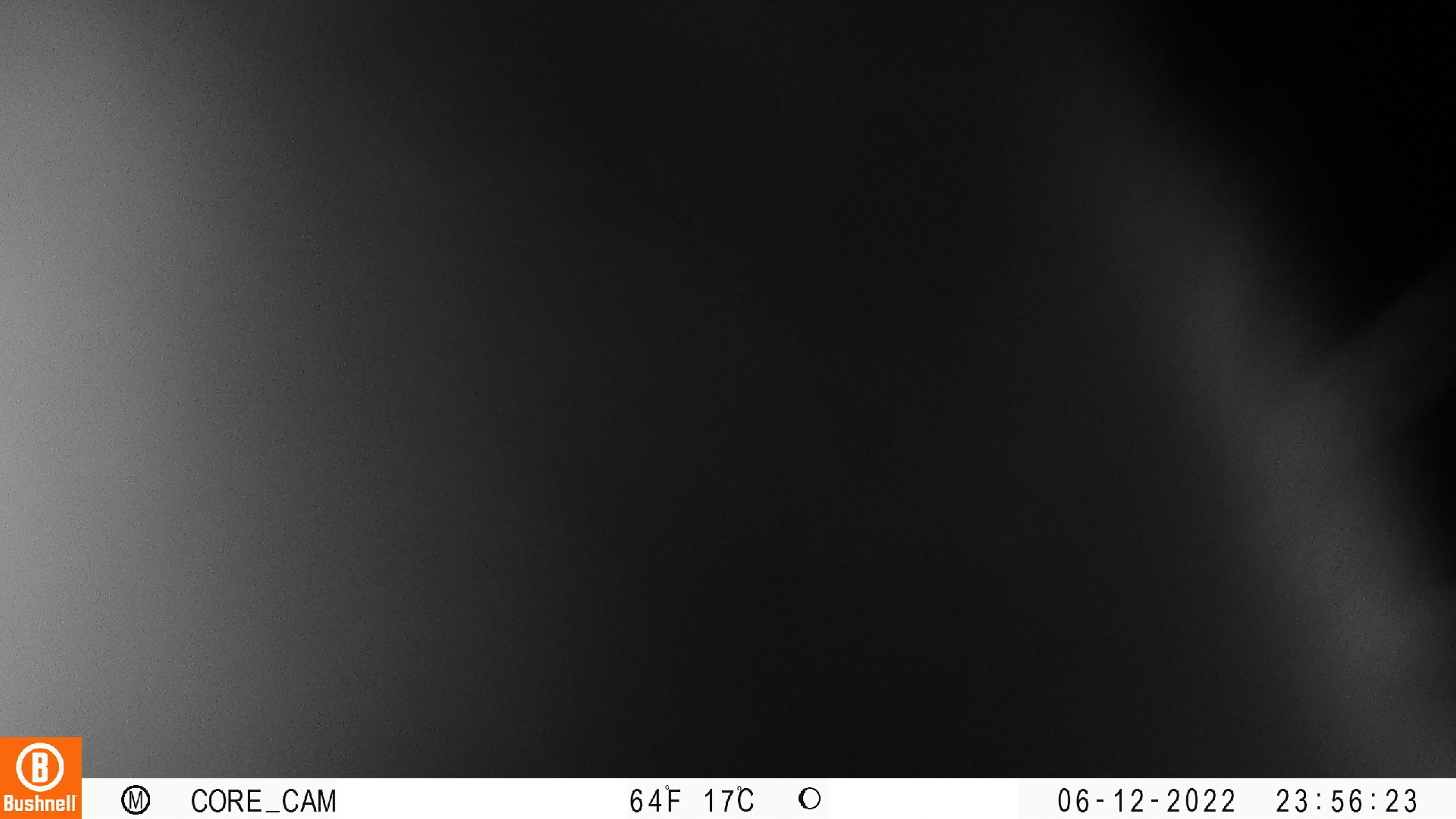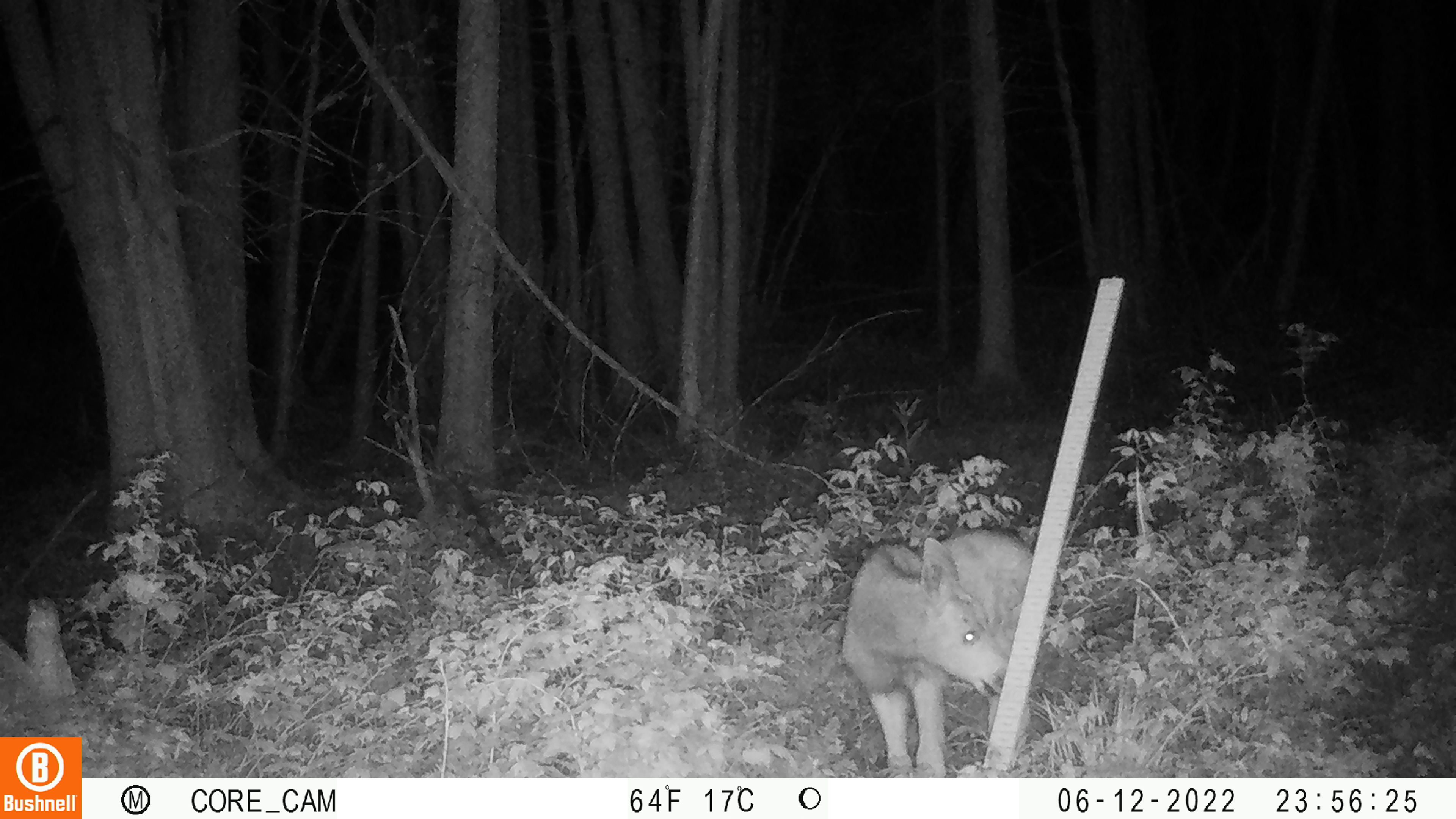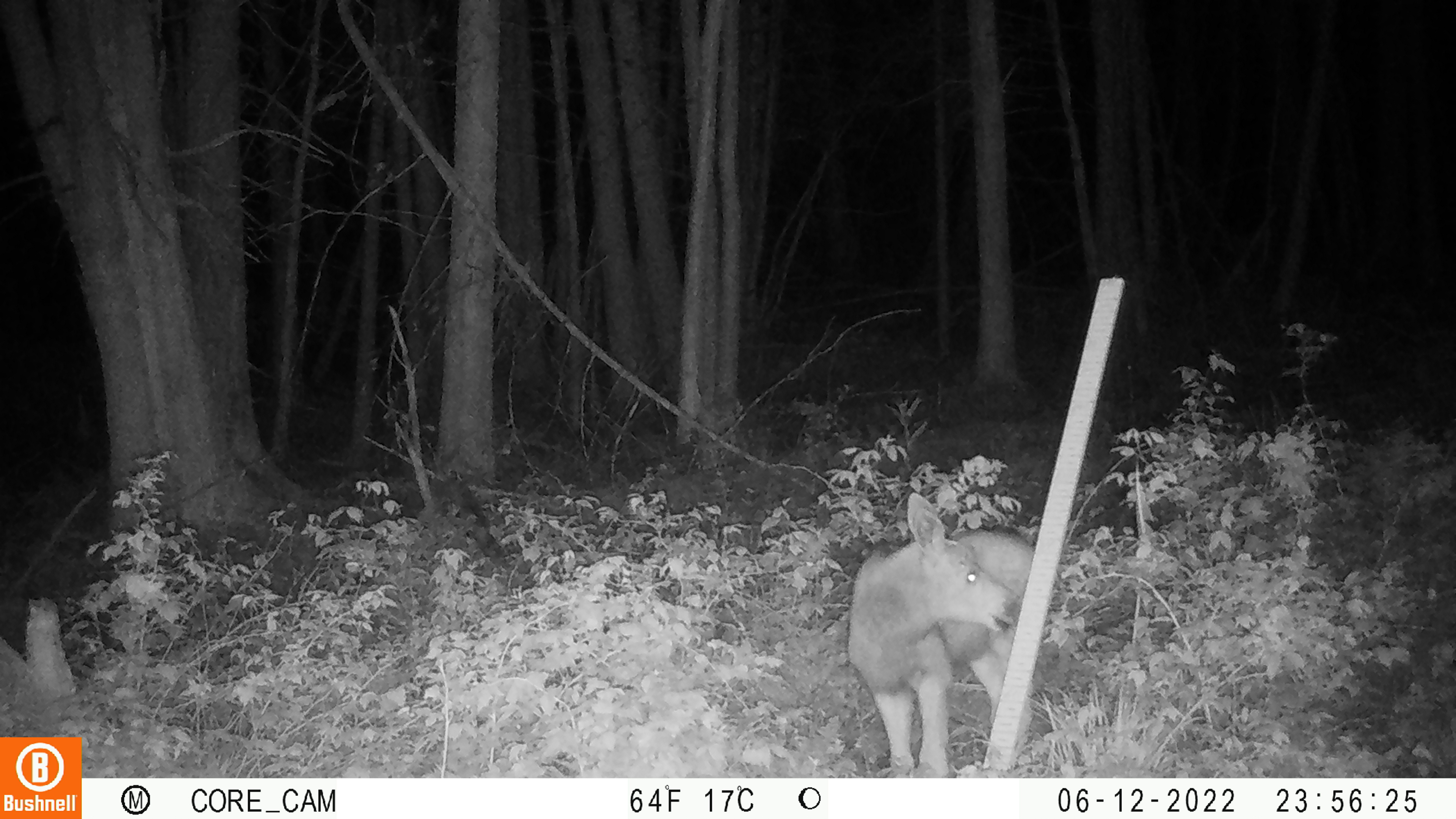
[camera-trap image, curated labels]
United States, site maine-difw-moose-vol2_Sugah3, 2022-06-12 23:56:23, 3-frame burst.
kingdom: Animalia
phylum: Chordata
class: Mammalia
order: Artiodactyla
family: Cervidae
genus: Alces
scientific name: Alces alces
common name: moose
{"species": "moose (Alces alces)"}